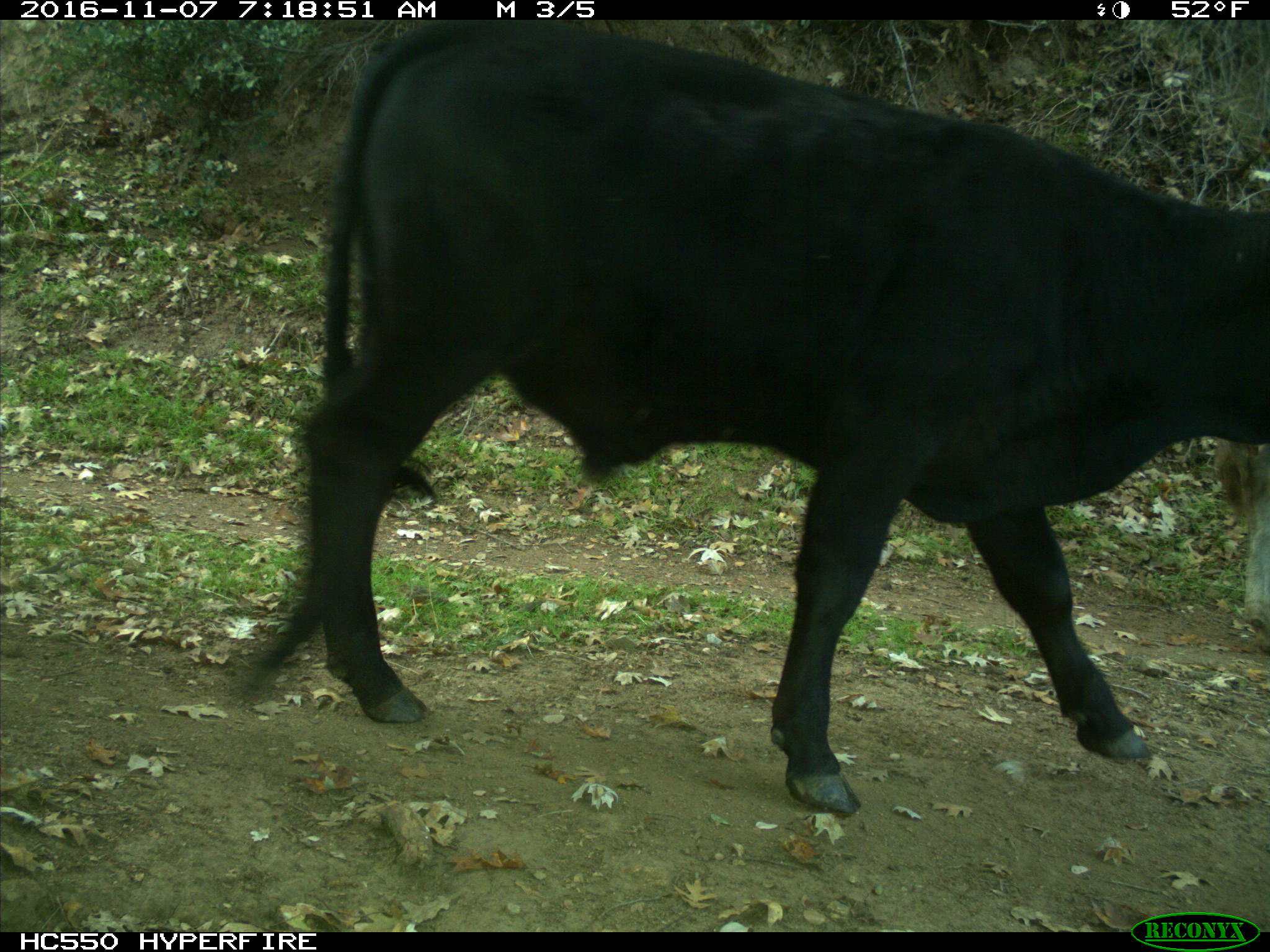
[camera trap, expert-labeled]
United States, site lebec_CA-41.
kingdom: Animalia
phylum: Chordata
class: Mammalia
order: Artiodactyla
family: Bovidae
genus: Bos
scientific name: Bos taurus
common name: domestic cow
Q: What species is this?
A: Bos taurus (domestic cow).